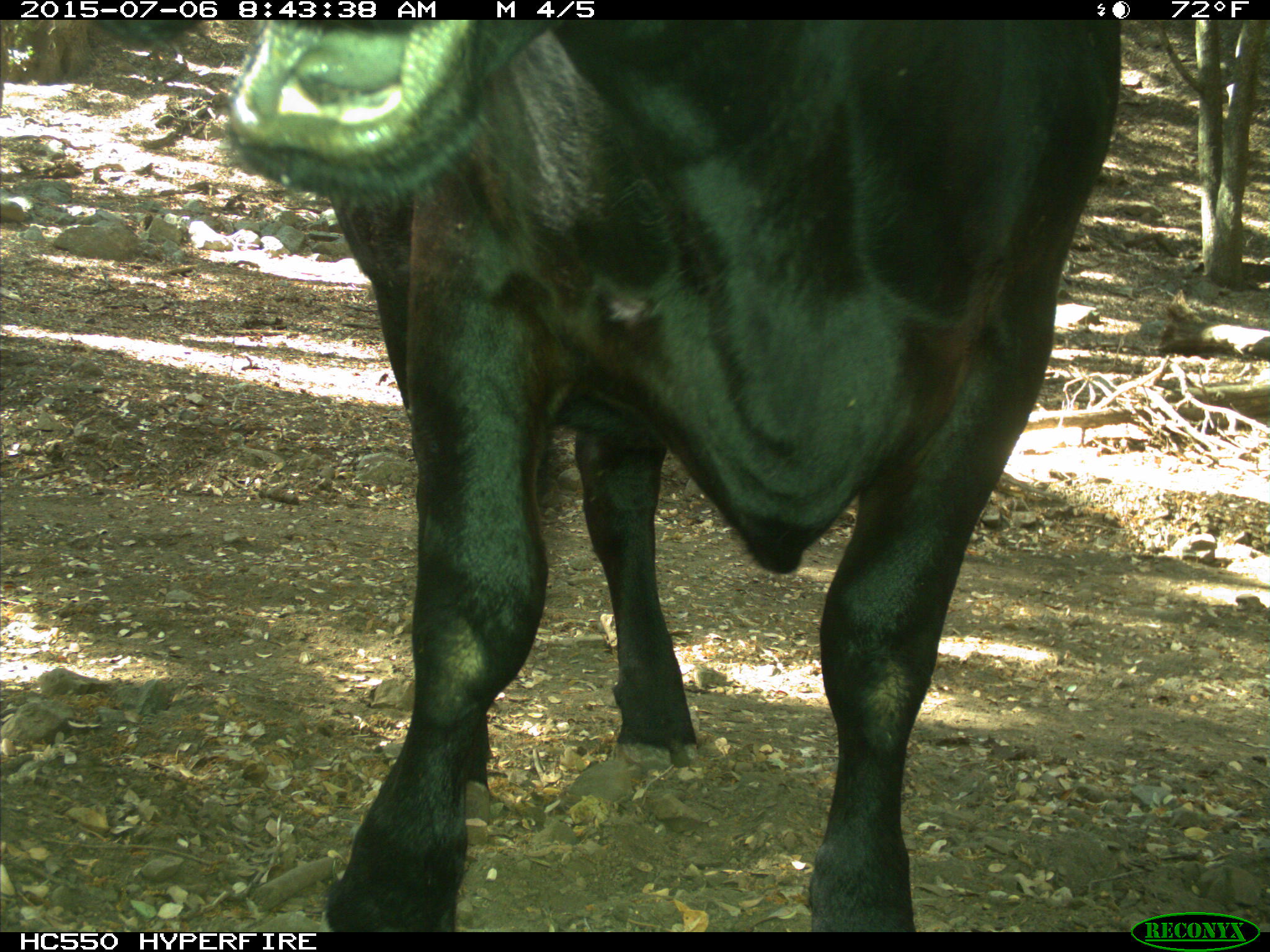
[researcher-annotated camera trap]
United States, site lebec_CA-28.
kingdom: Animalia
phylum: Chordata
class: Mammalia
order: Artiodactyla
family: Bovidae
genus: Bos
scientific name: Bos taurus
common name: domestic cow